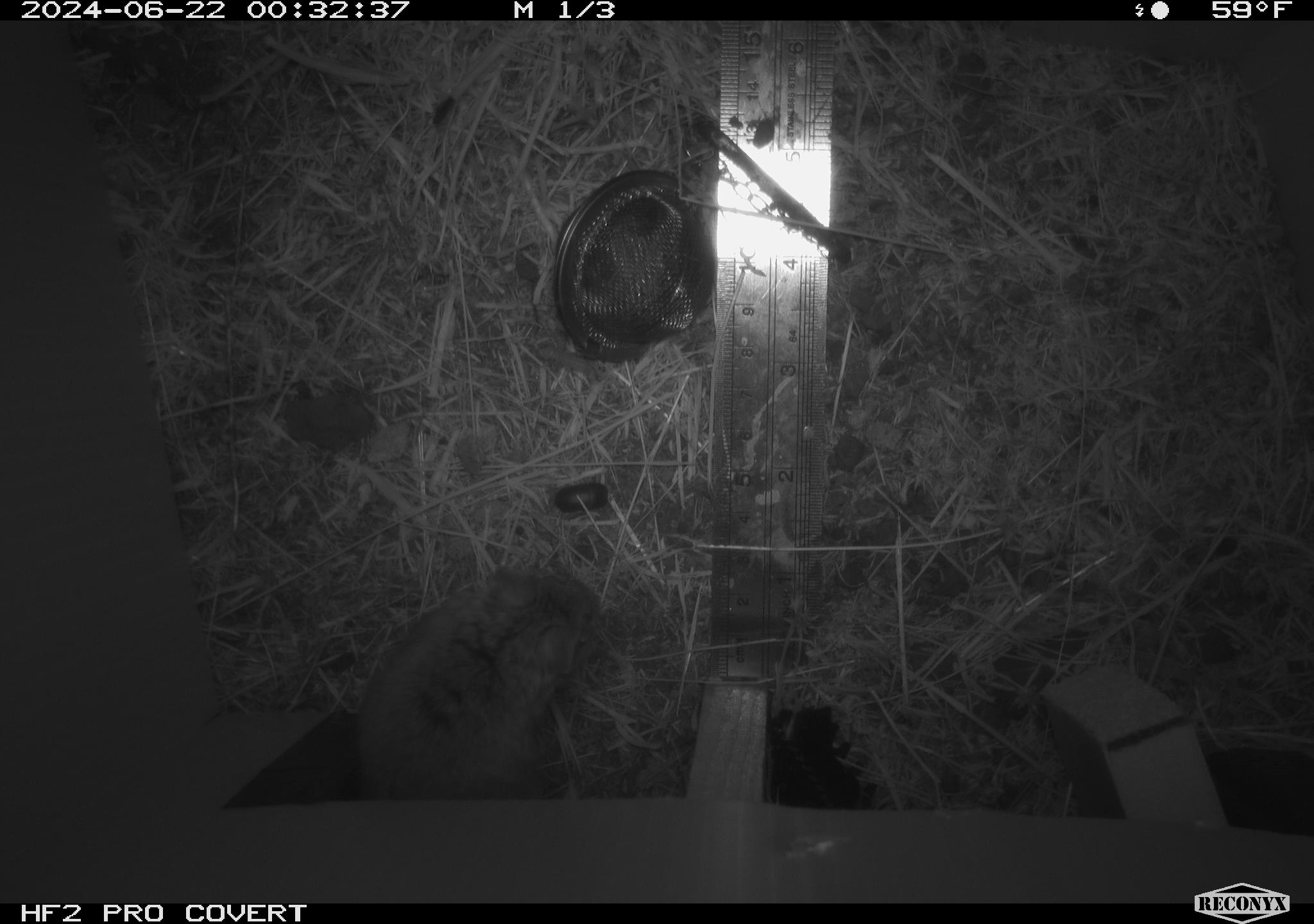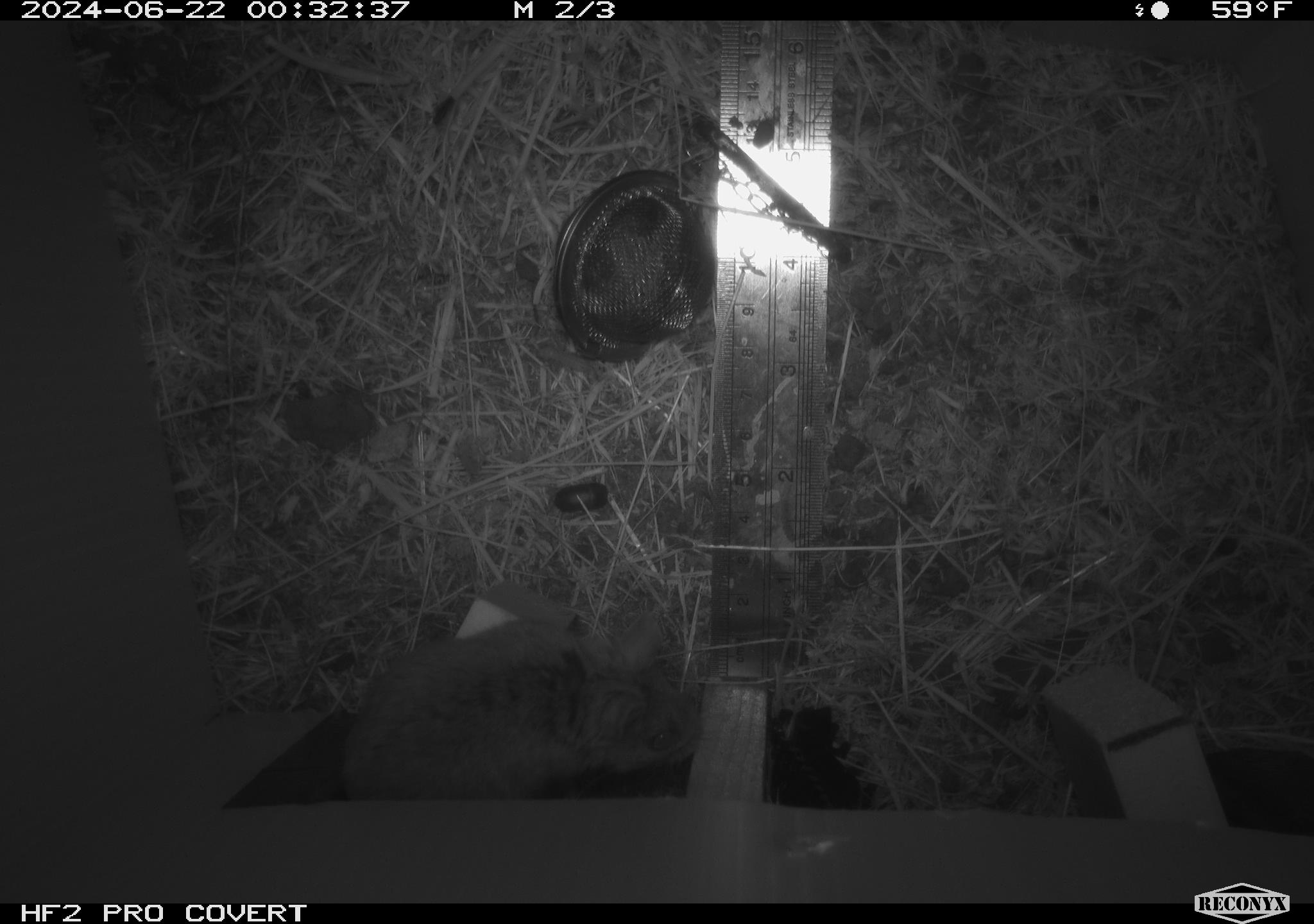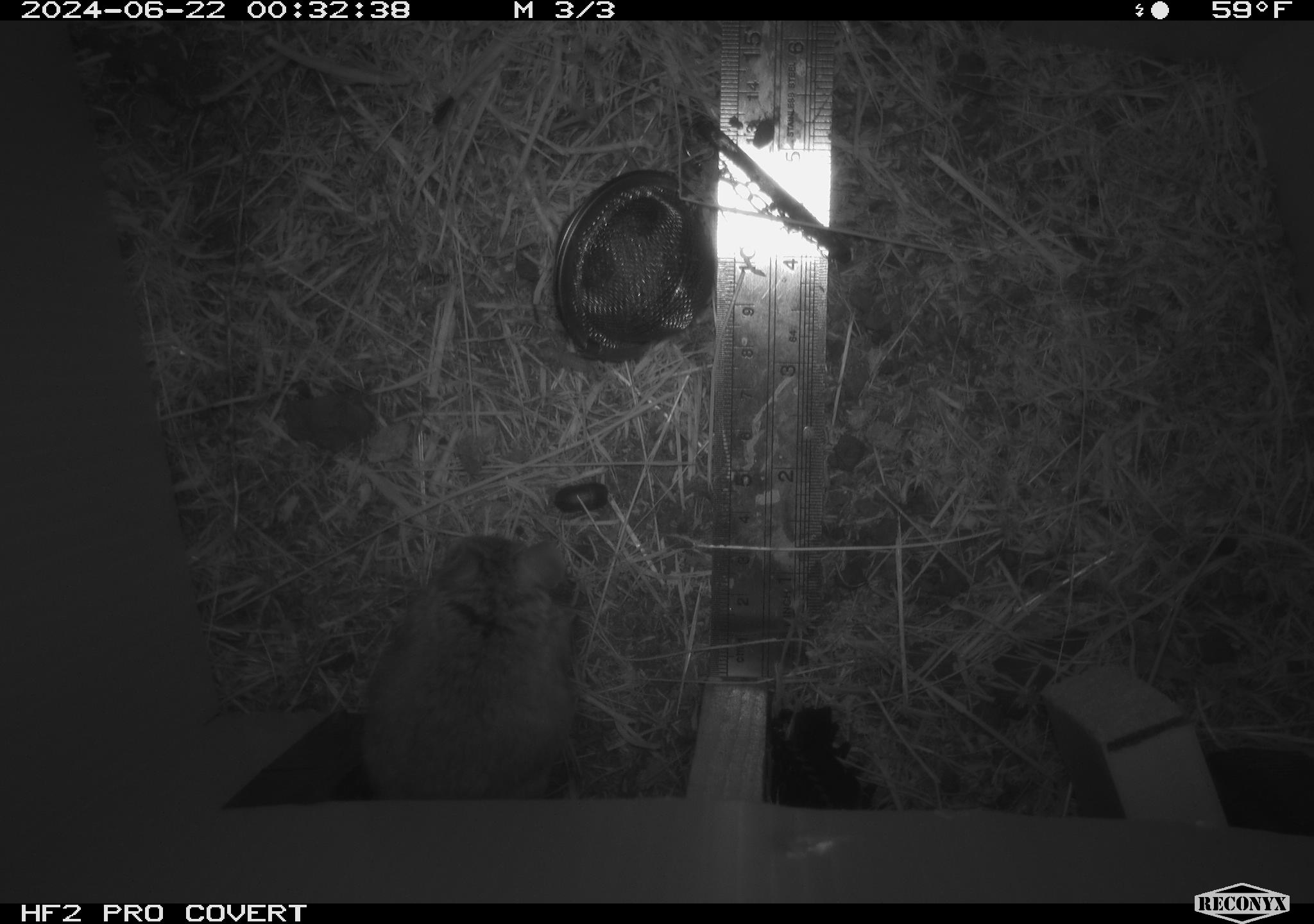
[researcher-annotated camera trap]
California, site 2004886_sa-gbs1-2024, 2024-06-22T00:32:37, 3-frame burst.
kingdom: Animalia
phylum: Chordata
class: Mammalia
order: Rodentia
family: Cricetidae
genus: Neotoma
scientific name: Neotoma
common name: pack rat or woodrat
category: neotoma species